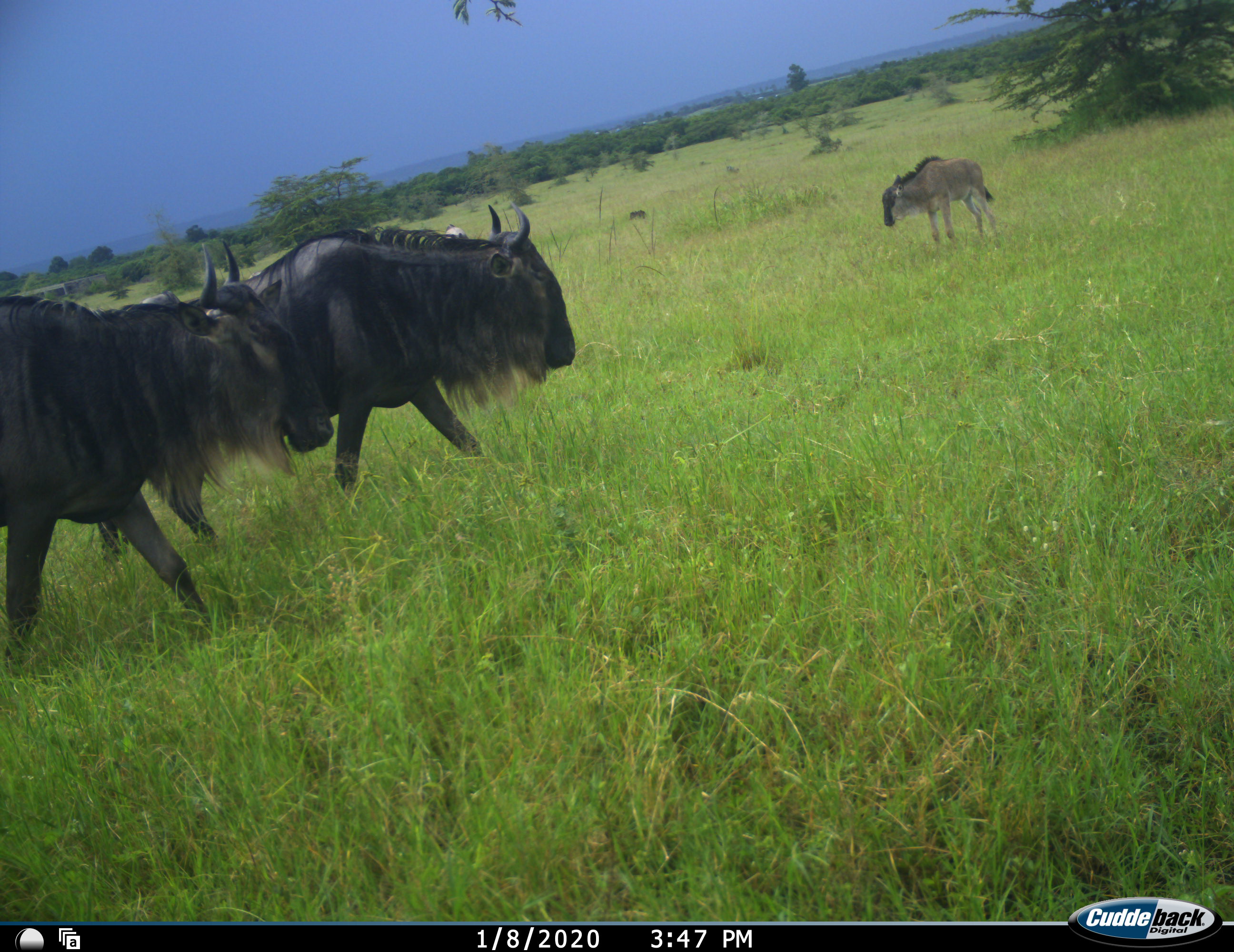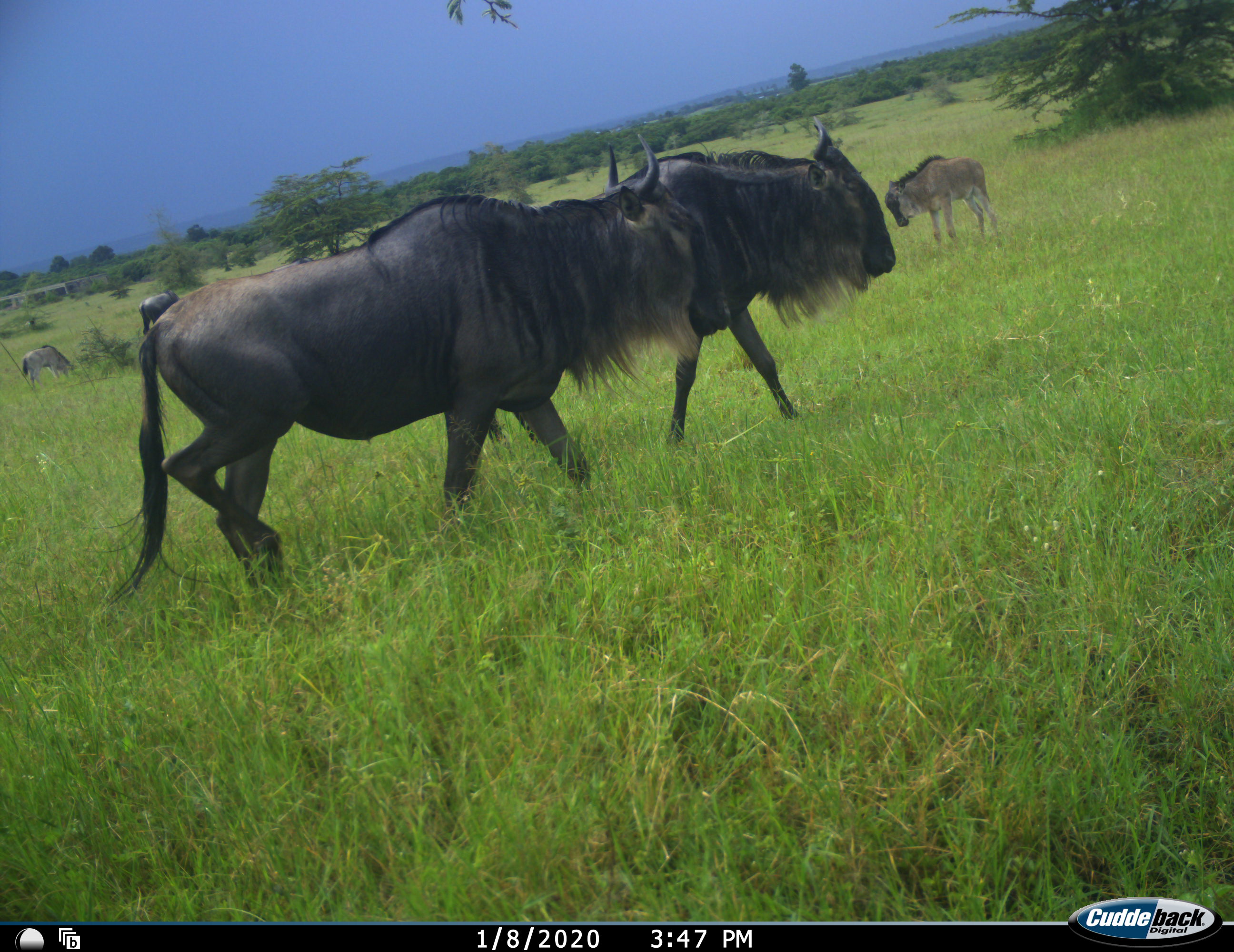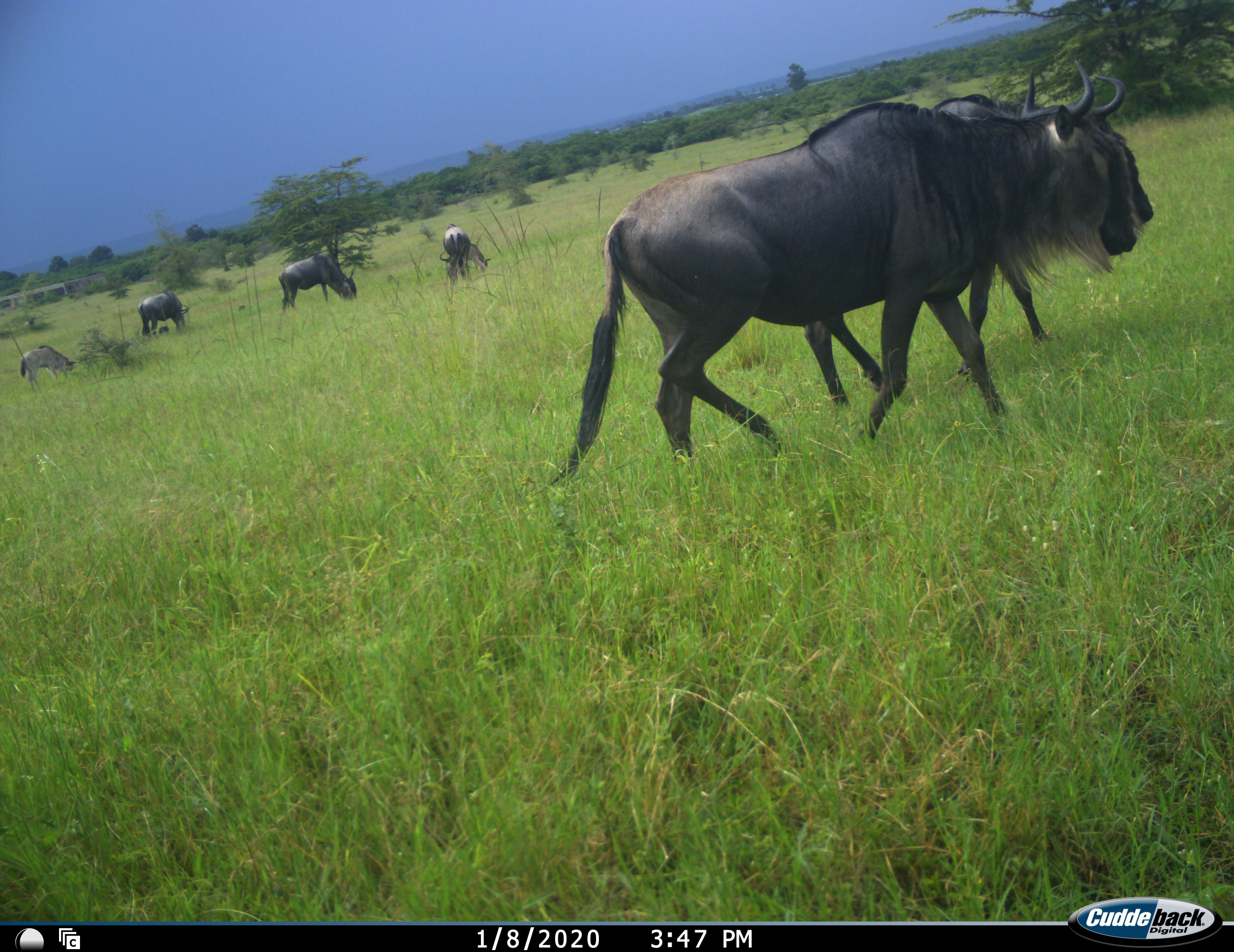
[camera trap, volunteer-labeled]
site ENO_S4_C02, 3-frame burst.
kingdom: Animalia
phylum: Chordata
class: Mammalia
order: Artiodactyla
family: Bovidae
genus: Connochaetes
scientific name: Connochaetes taurinus taurinus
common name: blue wildebeest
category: wildebeestblue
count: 8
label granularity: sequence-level